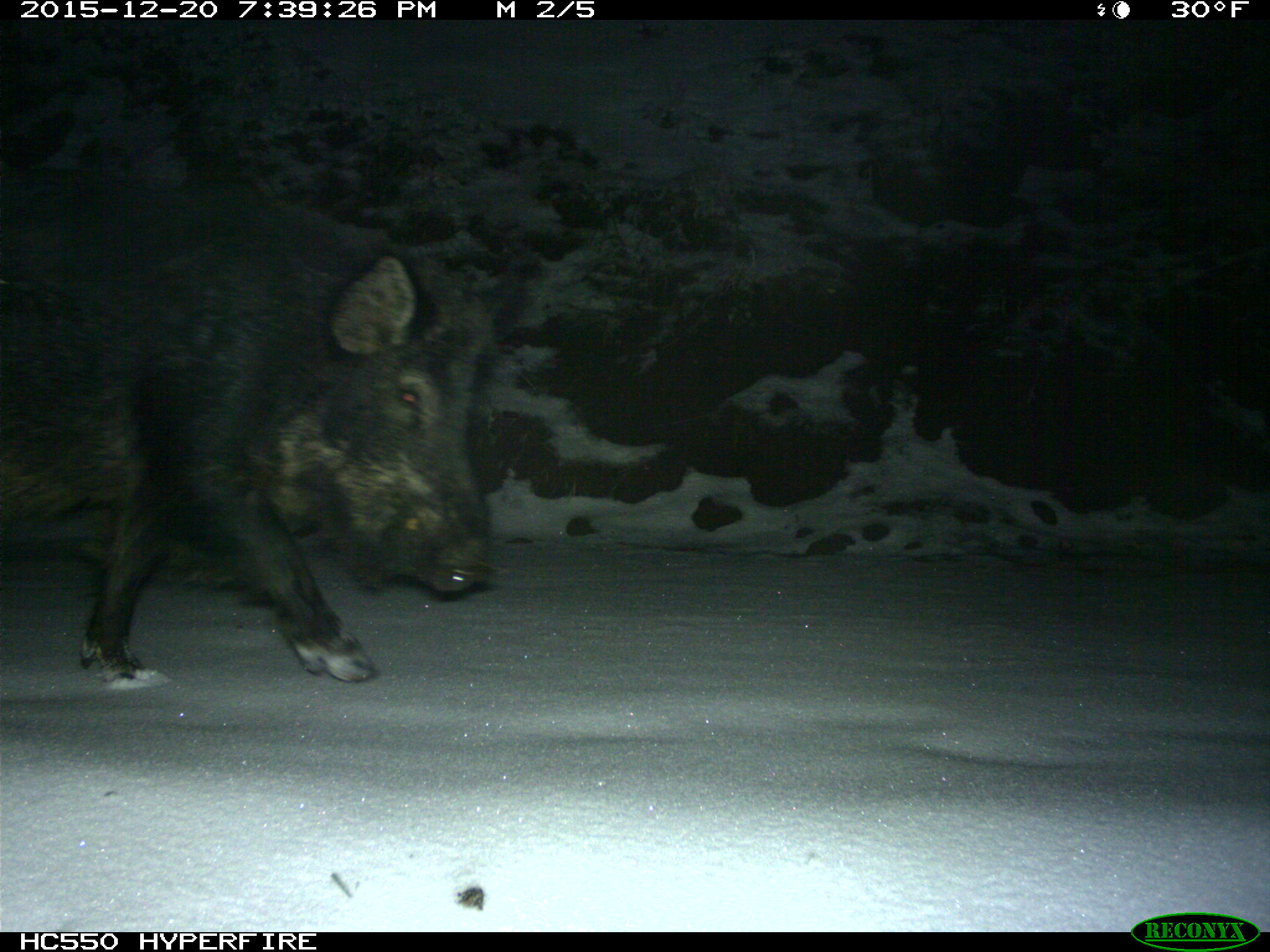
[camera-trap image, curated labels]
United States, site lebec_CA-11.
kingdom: Animalia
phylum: Chordata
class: Mammalia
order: Artiodactyla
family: Suidae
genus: Sus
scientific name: Sus scrofa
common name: wild boar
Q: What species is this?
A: Sus scrofa (wild boar).